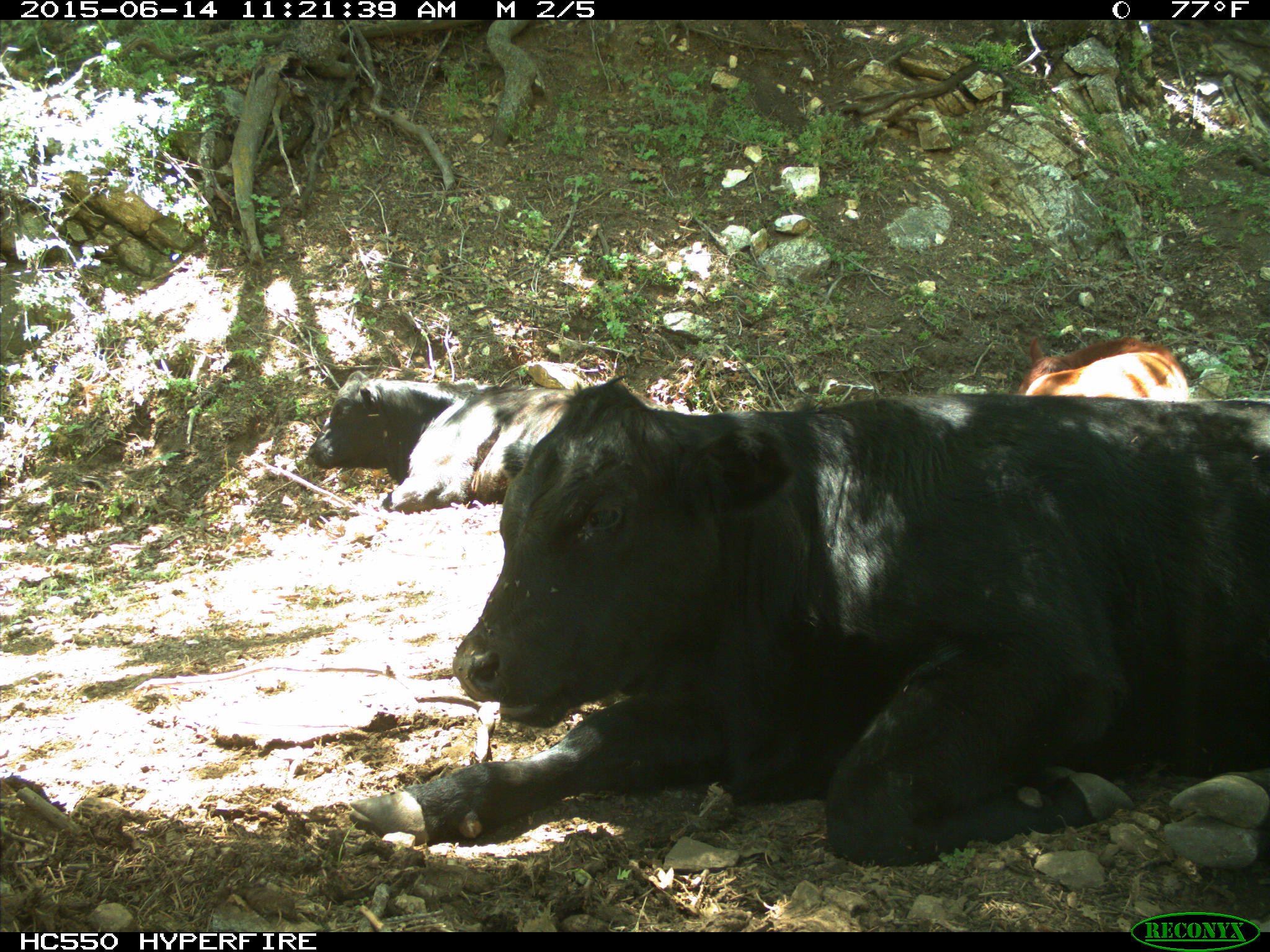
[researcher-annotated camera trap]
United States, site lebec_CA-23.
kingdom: Animalia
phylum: Chordata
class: Mammalia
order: Artiodactyla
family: Bovidae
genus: Bos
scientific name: Bos taurus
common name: domestic cow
Bos taurus (domestic cow).